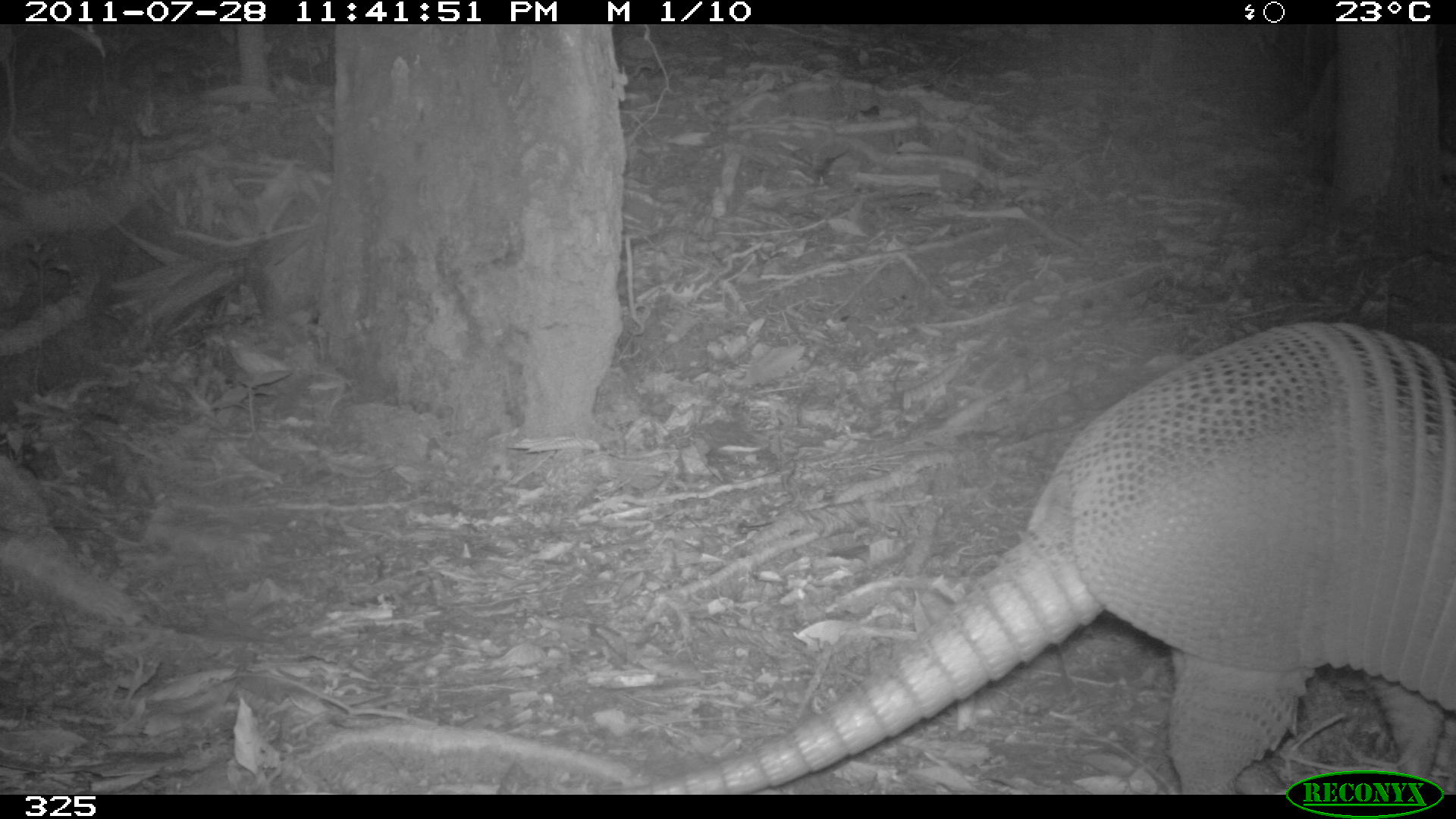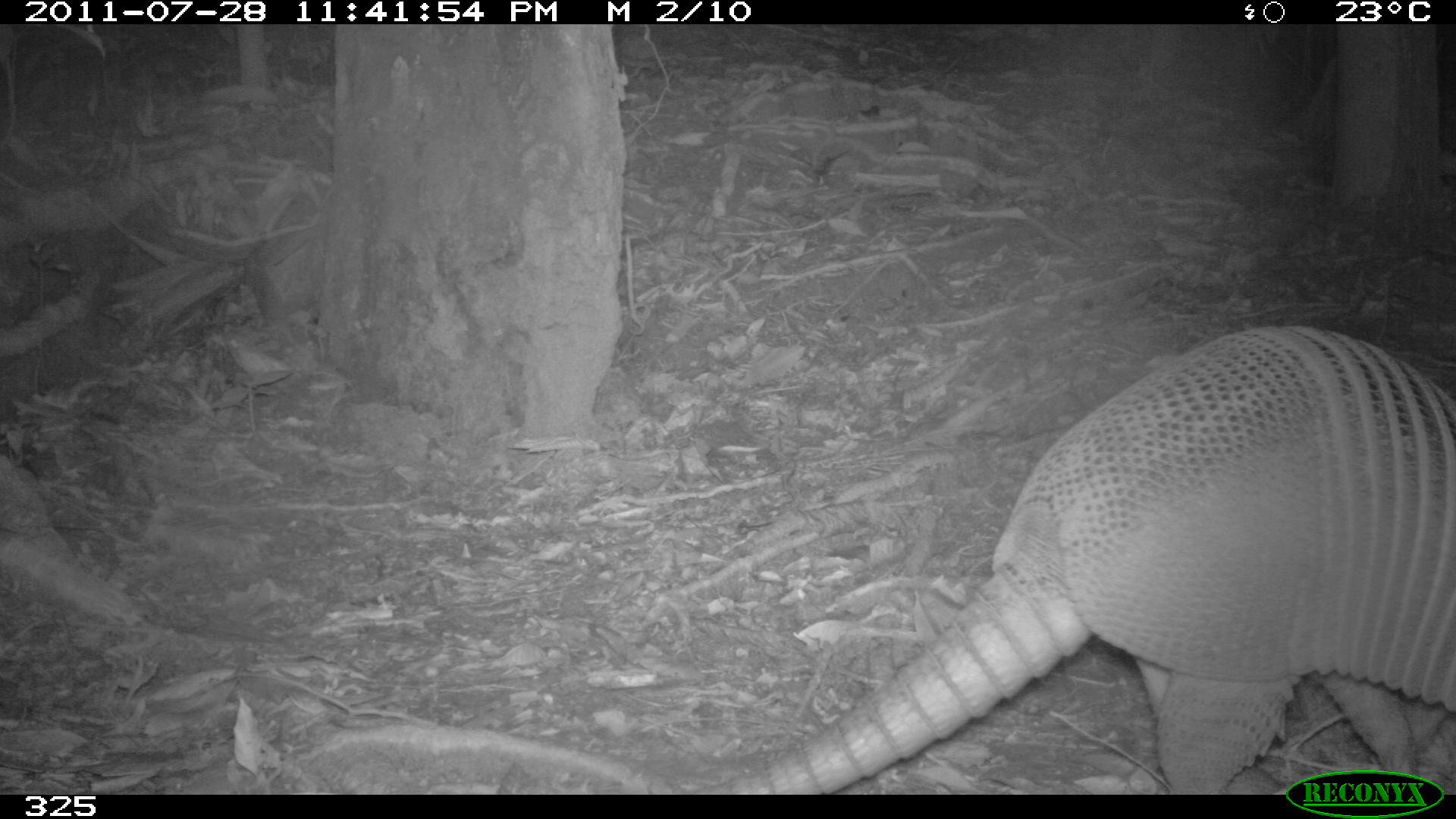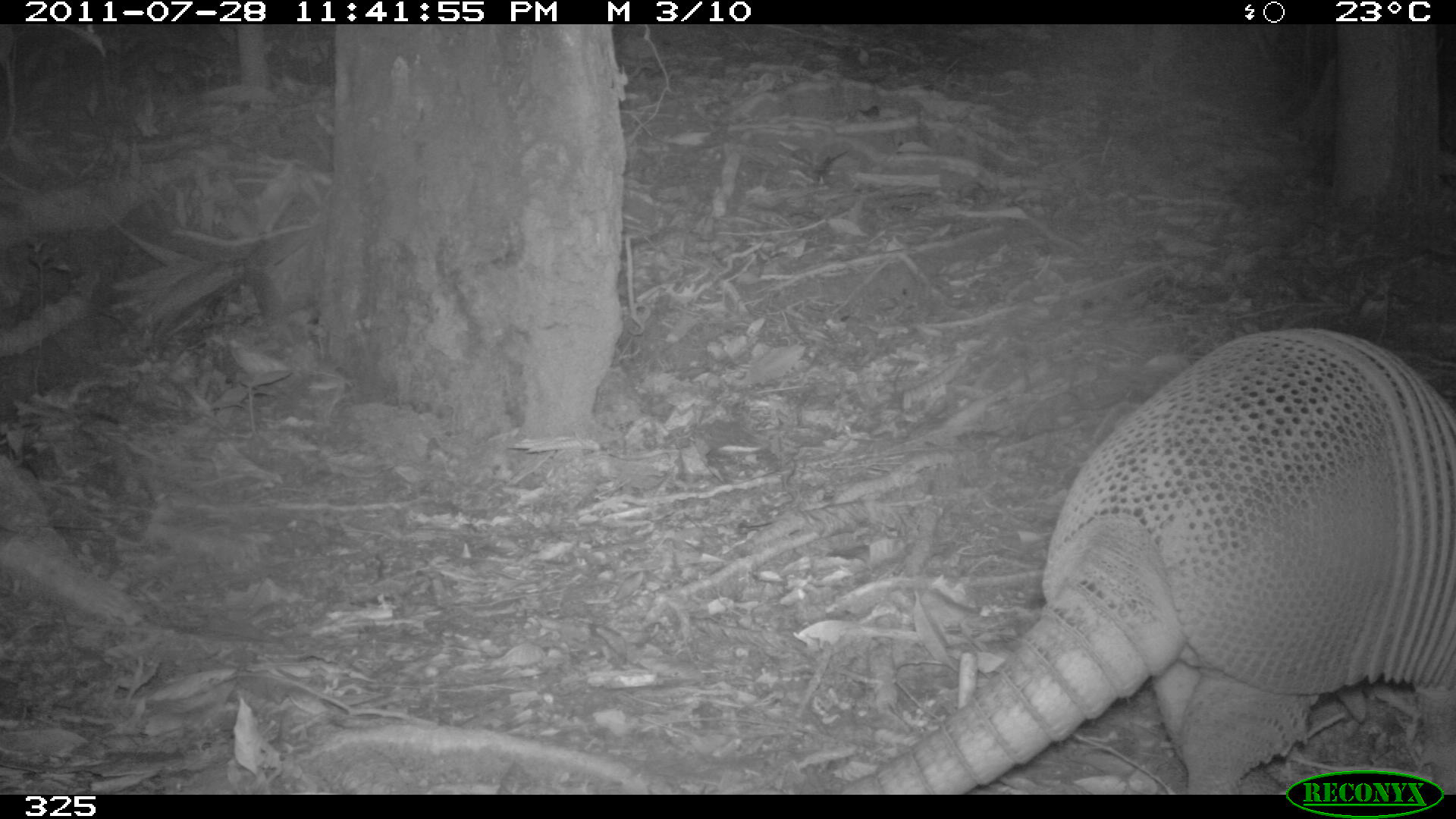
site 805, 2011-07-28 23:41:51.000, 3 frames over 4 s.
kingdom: Animalia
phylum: Chordata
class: Mammalia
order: Cingulata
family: Dasypodidae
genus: Dasypus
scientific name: Dasypus novemcinctus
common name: nine-banded armadillo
Dasypus novemcinctus (nine-banded armadillo).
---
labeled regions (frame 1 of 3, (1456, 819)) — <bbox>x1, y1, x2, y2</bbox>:
dasypus novemcinctus: <bbox>609, 314, 1445, 791</bbox>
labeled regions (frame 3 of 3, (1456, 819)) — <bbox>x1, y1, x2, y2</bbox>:
dasypus novemcinctus: <bbox>289, 324, 1453, 791</bbox>